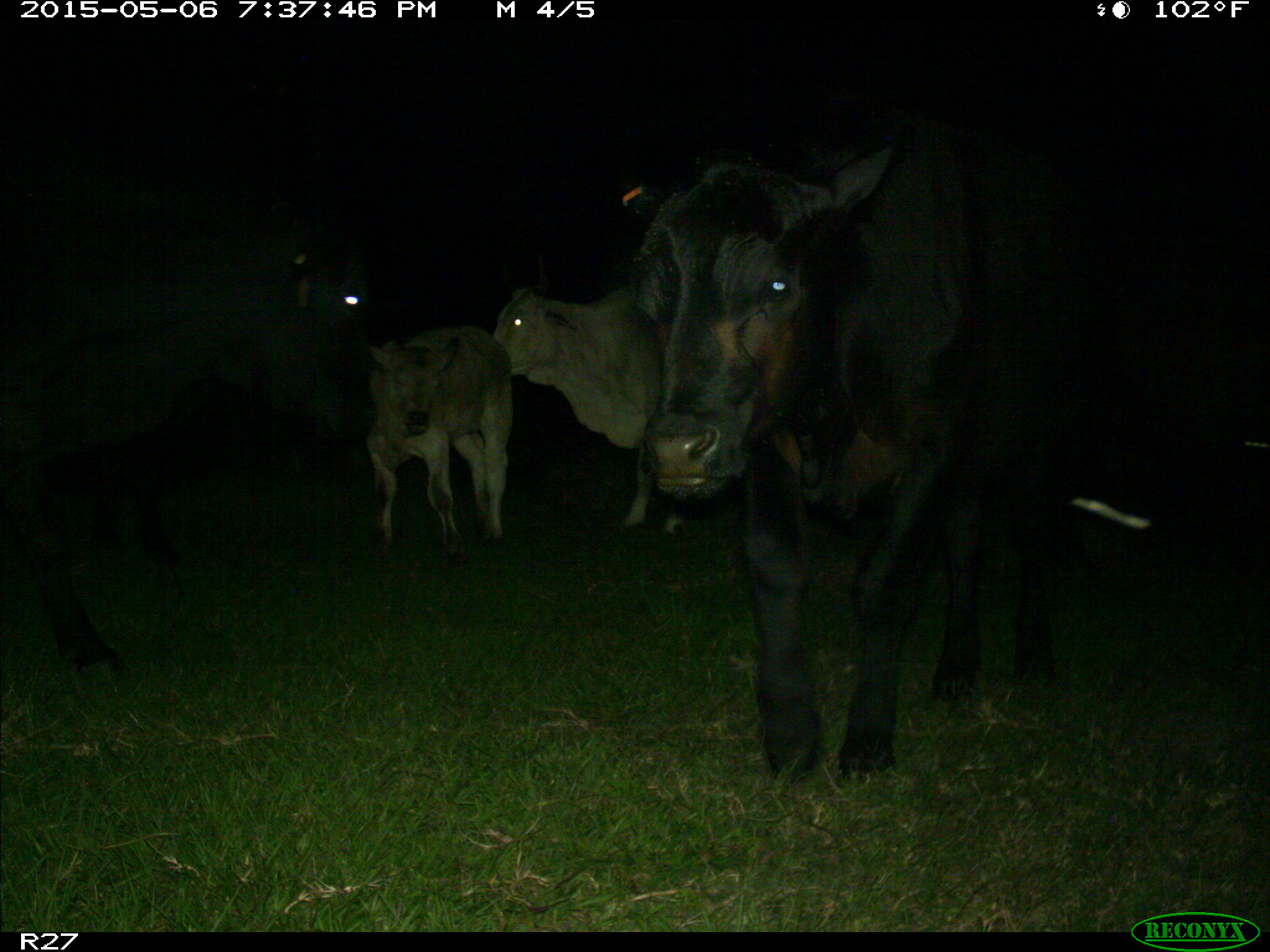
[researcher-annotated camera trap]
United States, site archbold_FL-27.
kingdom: Animalia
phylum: Chordata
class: Mammalia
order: Artiodactyla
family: Bovidae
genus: Bos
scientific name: Bos taurus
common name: domestic cow